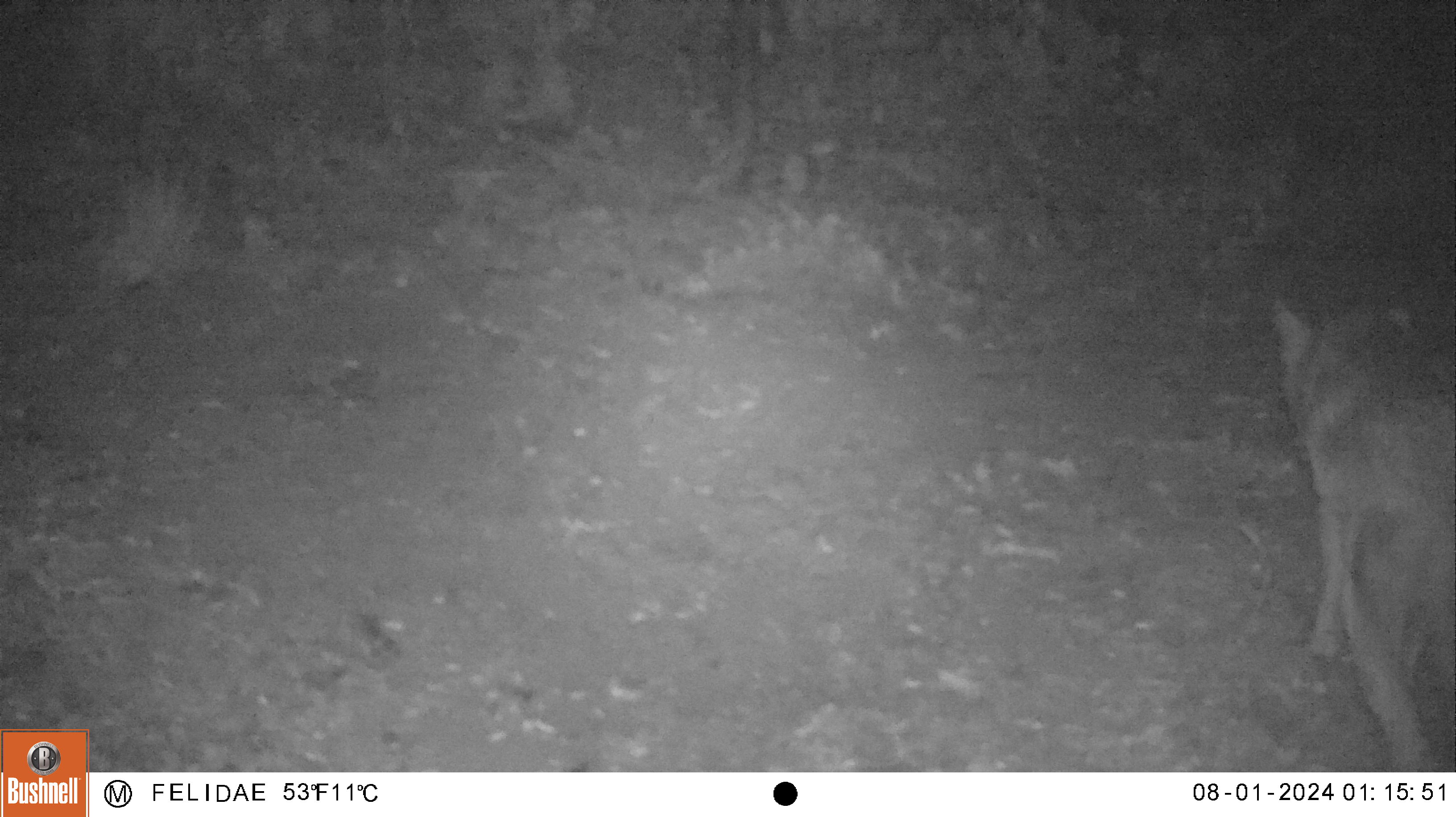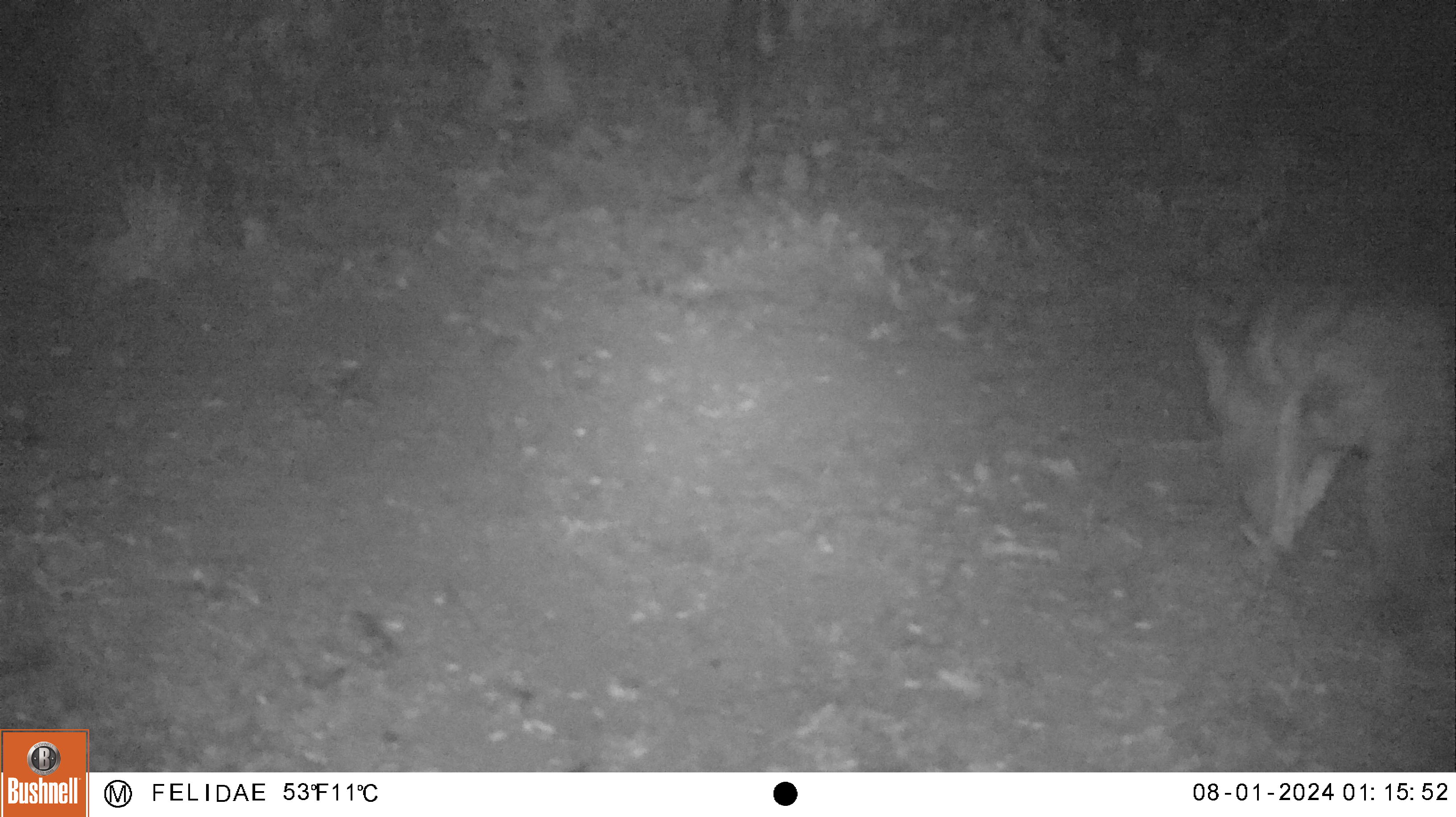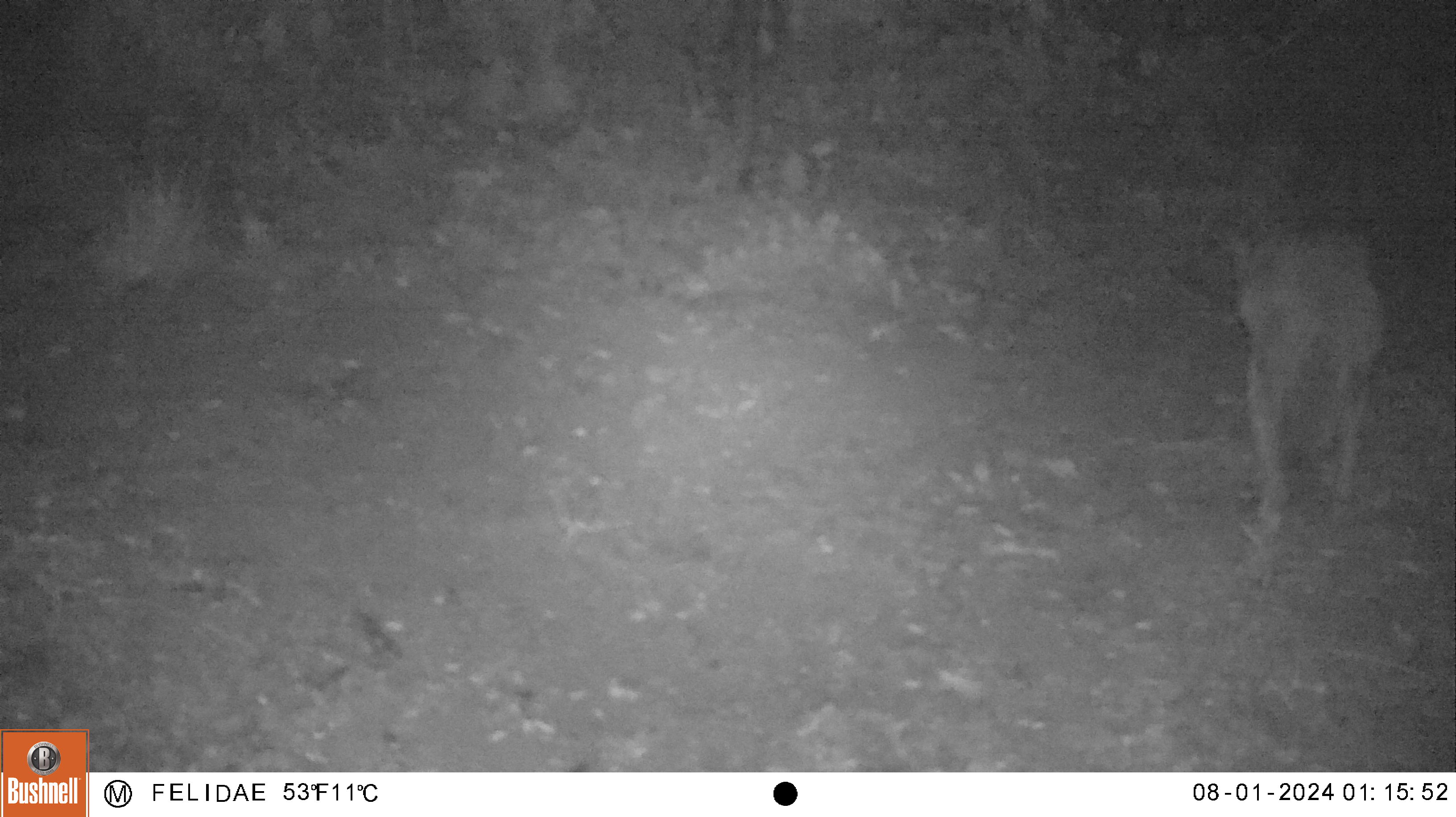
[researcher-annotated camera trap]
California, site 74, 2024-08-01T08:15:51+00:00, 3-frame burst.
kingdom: Animalia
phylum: Chordata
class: Mammalia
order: Carnivora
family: Canidae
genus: Canis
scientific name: Canis latrans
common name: coyote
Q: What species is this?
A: Coyote (Canis latrans).